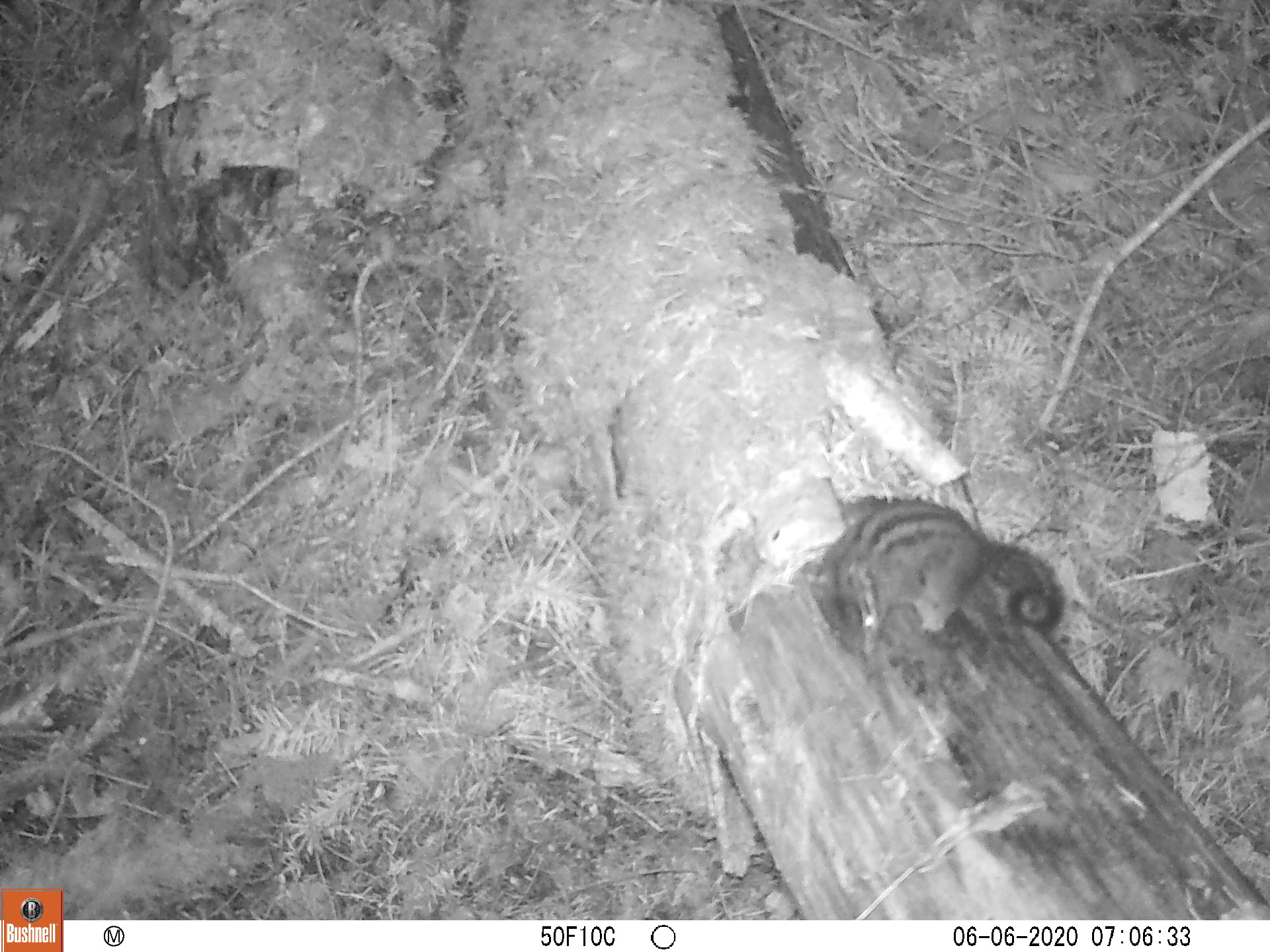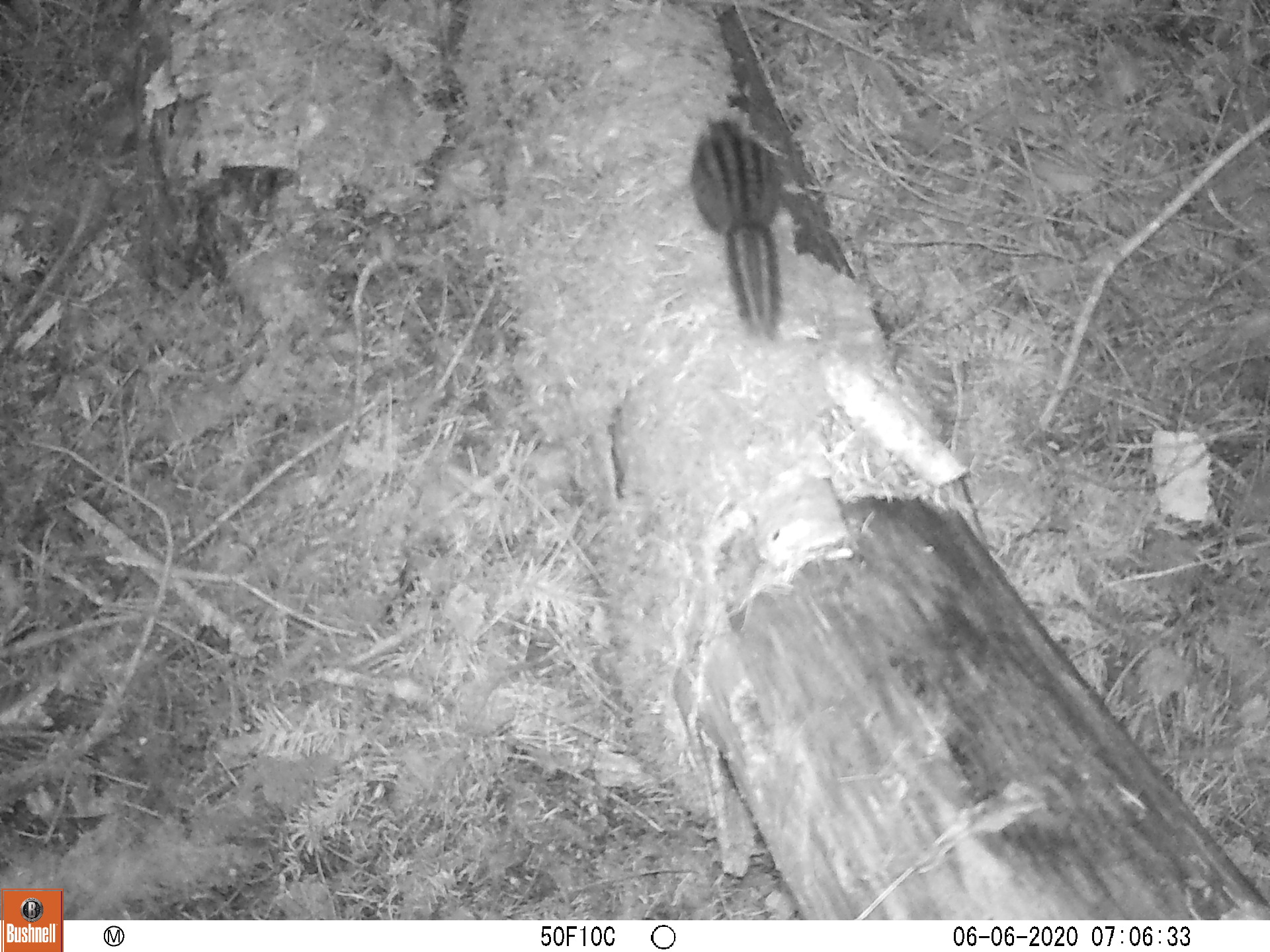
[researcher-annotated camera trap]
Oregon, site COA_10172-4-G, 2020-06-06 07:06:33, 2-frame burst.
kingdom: Animalia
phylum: Chordata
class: Mammalia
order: Rodentia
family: Sciuridae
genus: Neotamias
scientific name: Neotamias townsendii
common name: townsend's chipmunk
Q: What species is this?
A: Townsend's chipmunk (Neotamias townsendii).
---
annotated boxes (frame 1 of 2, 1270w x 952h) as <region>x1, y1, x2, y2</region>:
townsend's chipmunk: <region>796, 490, 1072, 664</region>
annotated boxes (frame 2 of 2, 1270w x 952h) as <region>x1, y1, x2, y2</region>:
townsend's chipmunk: <region>682, 104, 796, 348</region>